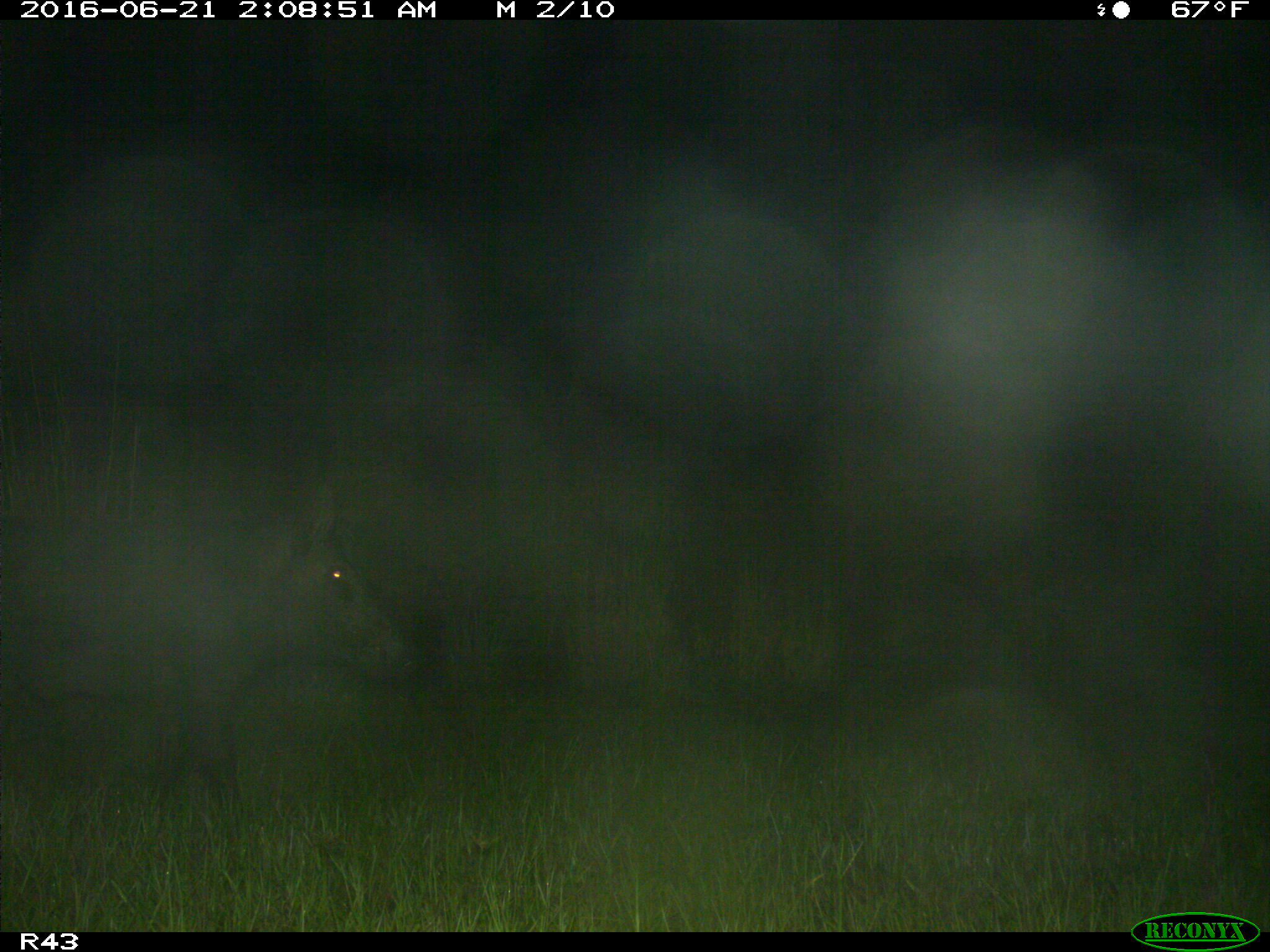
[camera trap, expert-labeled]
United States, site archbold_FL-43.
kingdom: Animalia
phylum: Chordata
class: Mammalia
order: Artiodactyla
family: Suidae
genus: Sus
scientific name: Sus scrofa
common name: wild boar